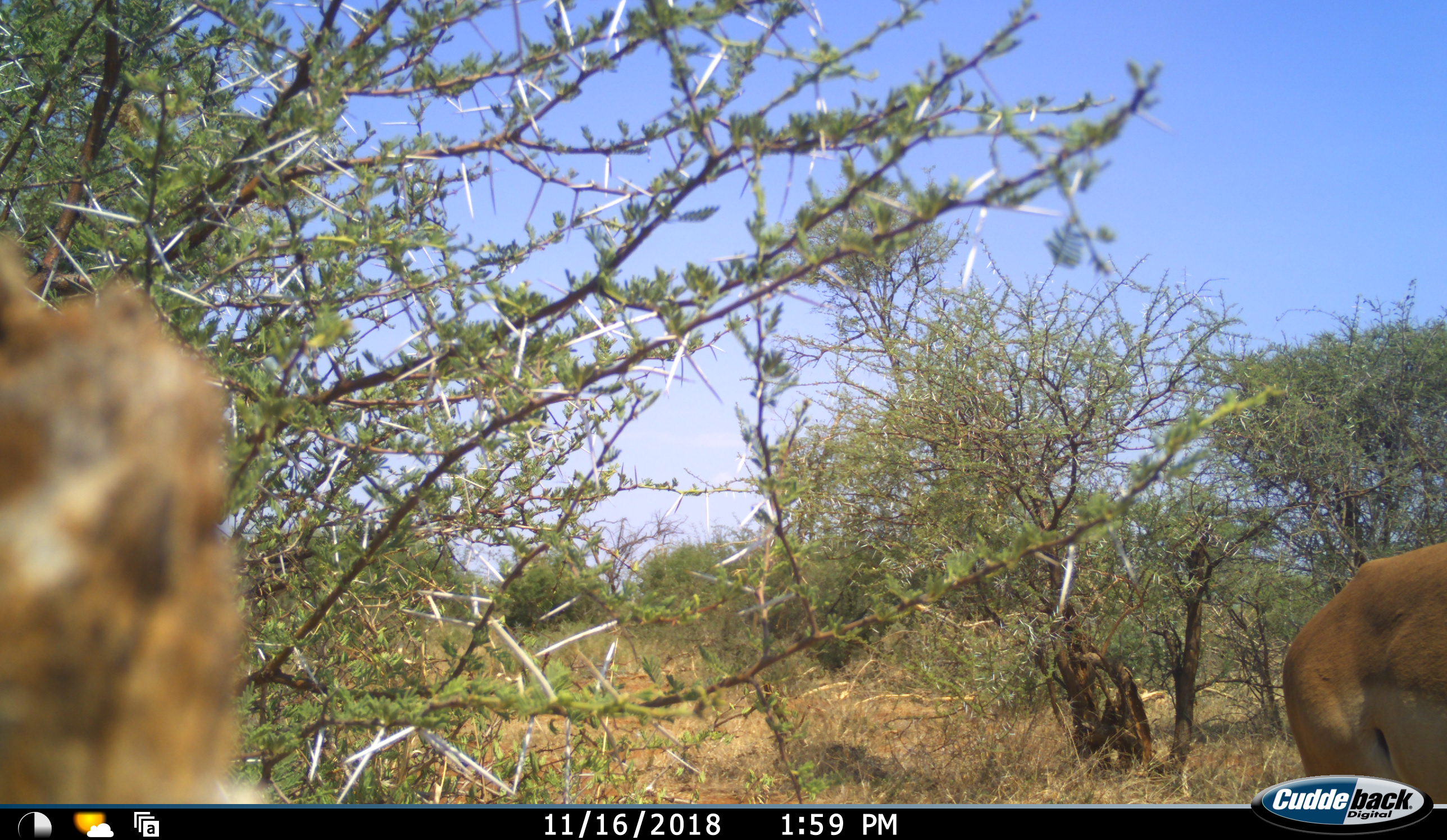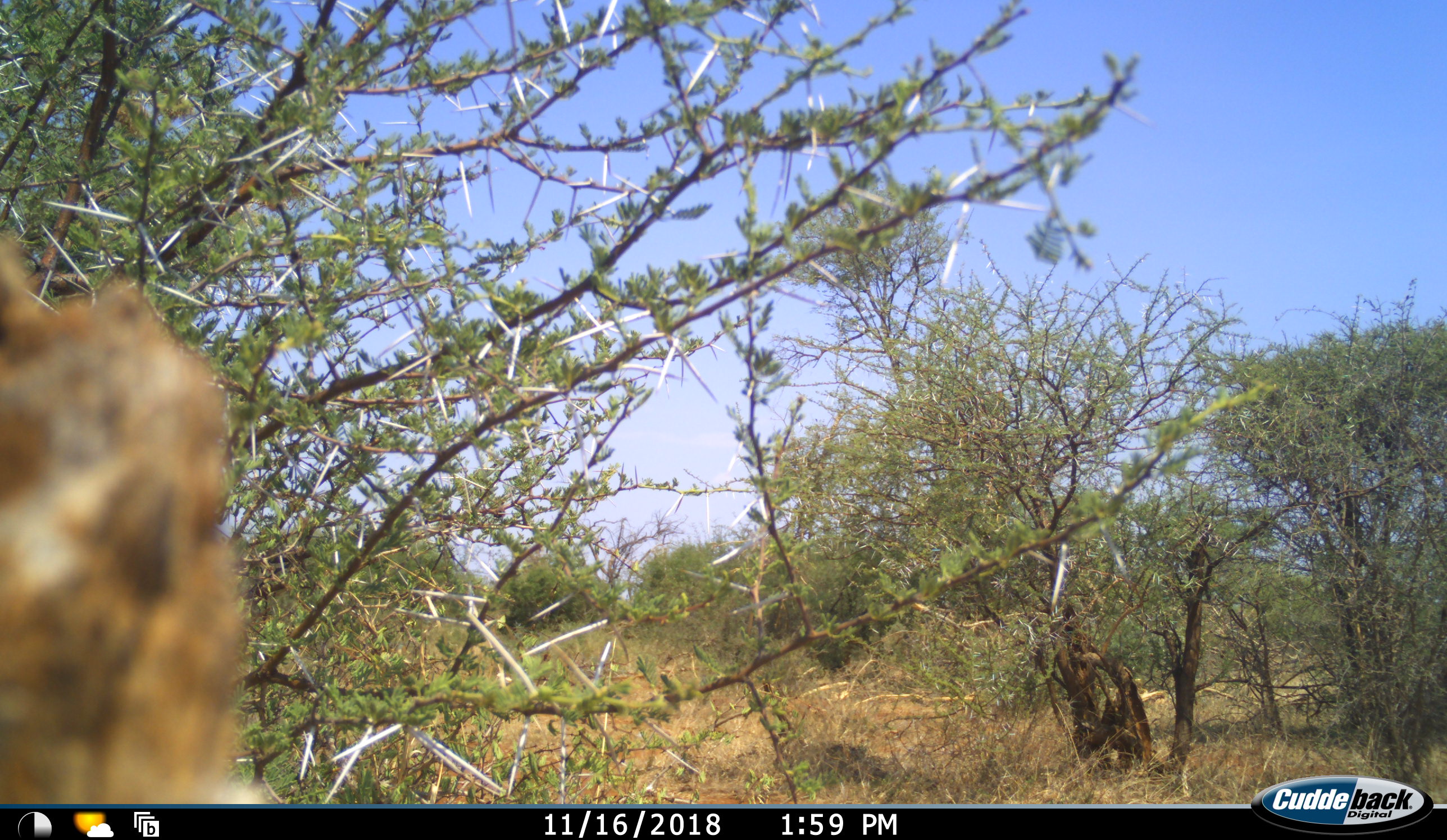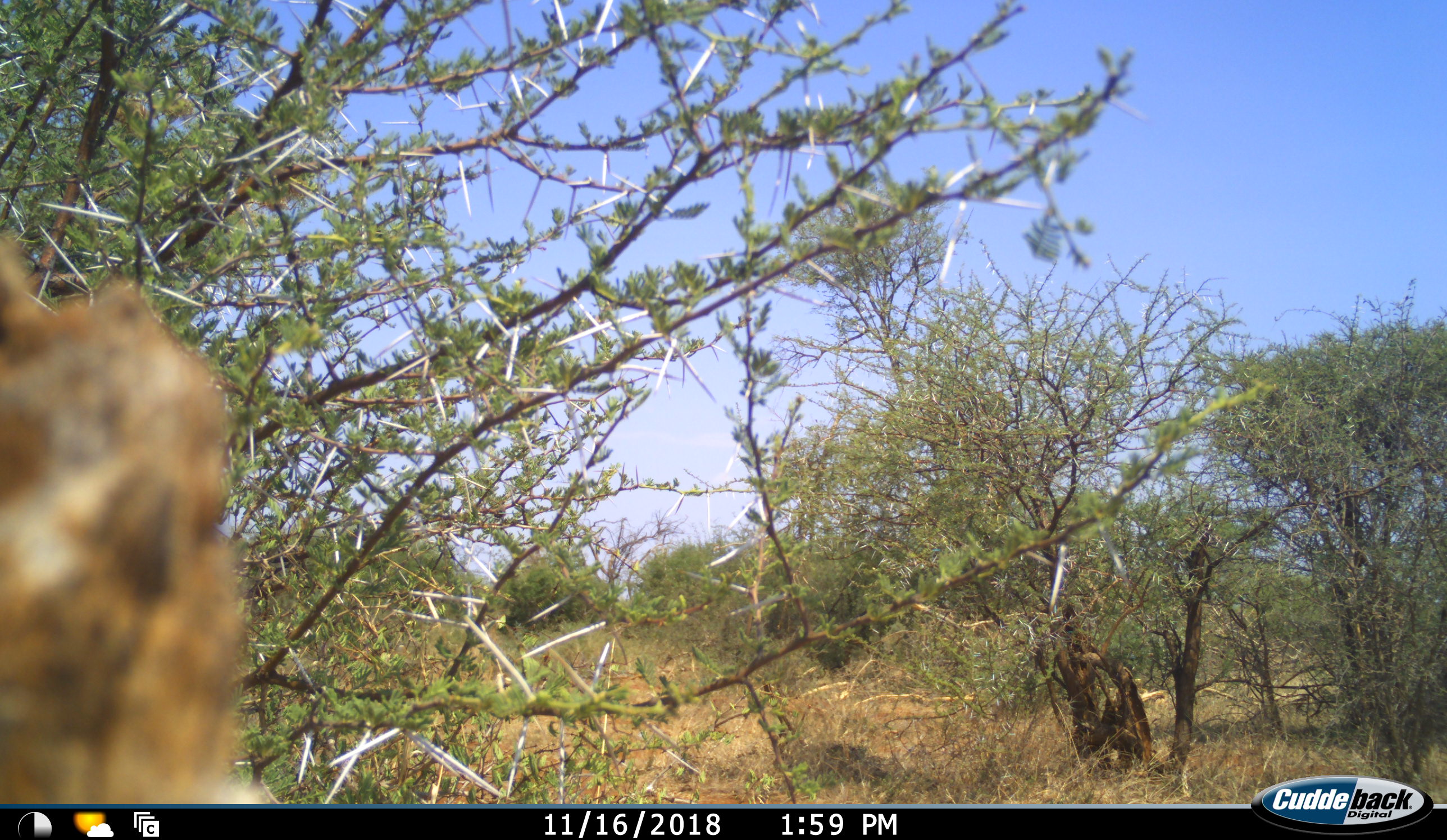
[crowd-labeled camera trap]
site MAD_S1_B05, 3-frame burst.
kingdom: Animalia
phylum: Chordata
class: Mammalia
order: Artiodactyla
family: Bovidae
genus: Aepyceros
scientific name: Aepyceros melampus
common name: impala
Impala (Aepyceros melampus), count 1. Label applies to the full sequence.